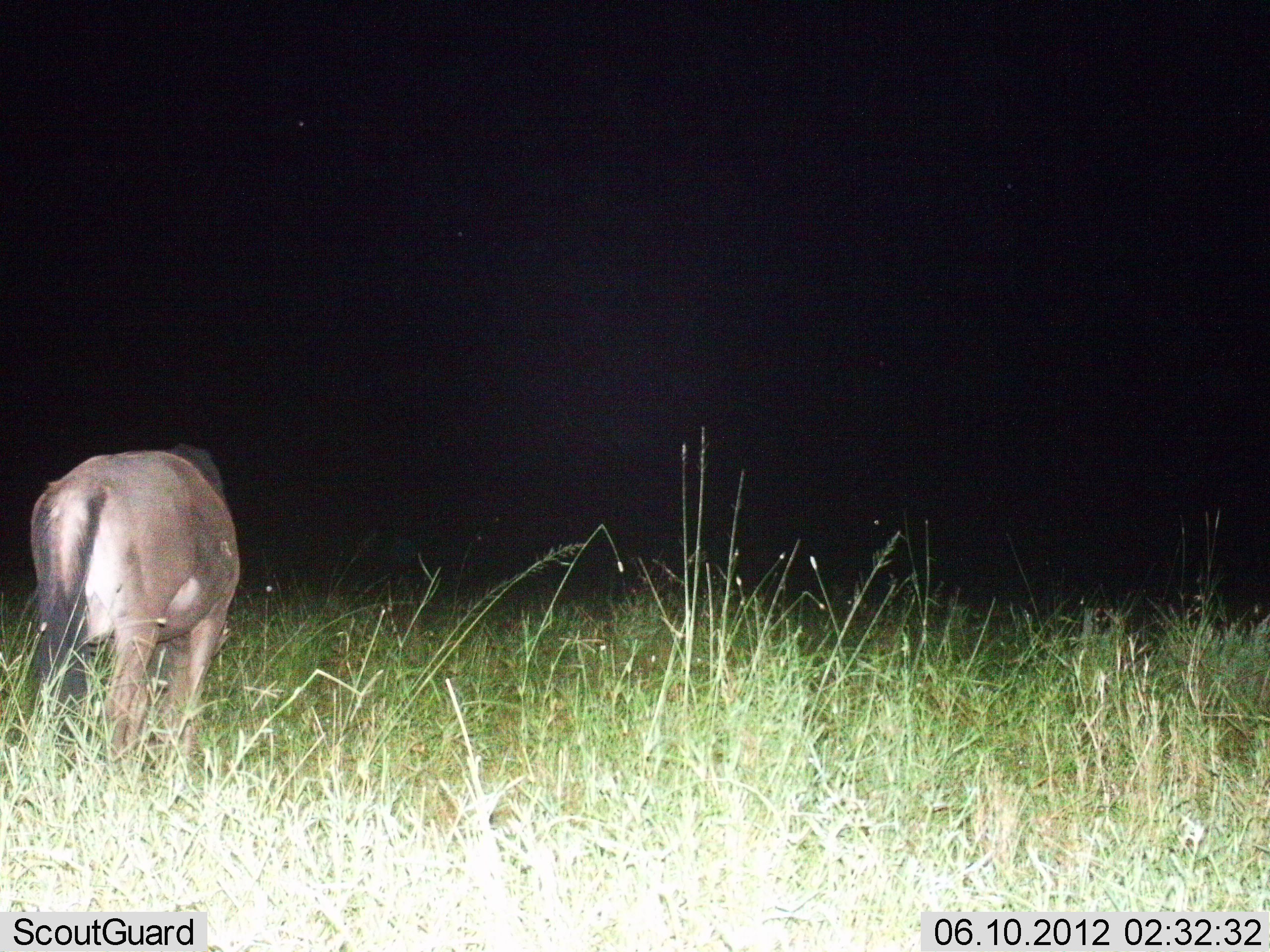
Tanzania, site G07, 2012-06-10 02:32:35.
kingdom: Animalia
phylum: Chordata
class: Mammalia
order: Artiodactyla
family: Bovidae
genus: Connochaetes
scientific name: Connochaetes taurinus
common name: blue wildebeest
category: wildebeest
Wildebeest (blue wildebeest) (Connochaetes taurinus), count 1. Behavior (volunteer vote fractions): standing 60%, resting 0%, moving 20%, interacting 0%. Young present (vote fraction): 0%. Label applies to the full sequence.